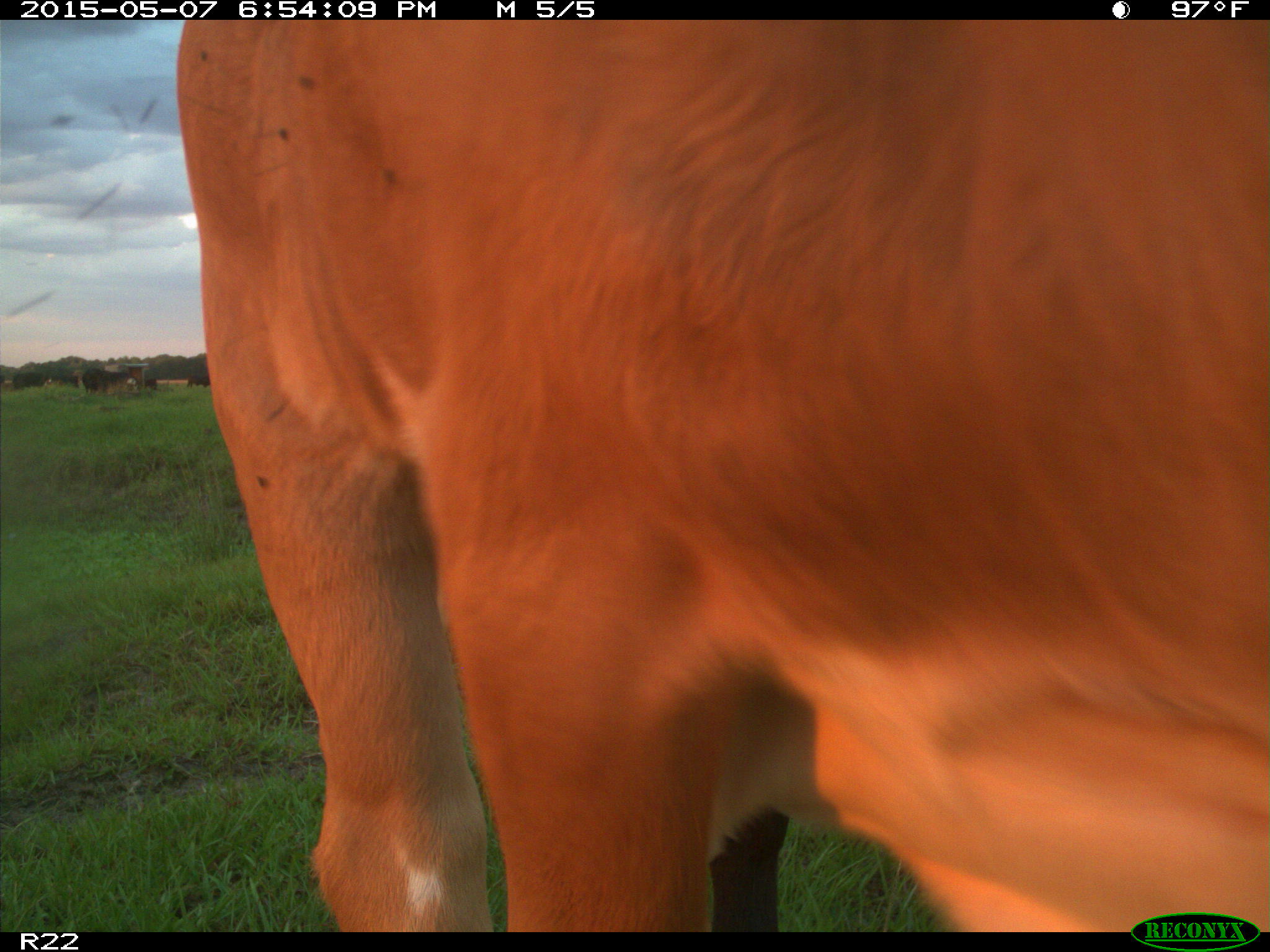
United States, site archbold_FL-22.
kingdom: Animalia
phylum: Chordata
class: Mammalia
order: Artiodactyla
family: Bovidae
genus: Bos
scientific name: Bos taurus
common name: domestic cow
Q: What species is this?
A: Bos taurus (domestic cow).